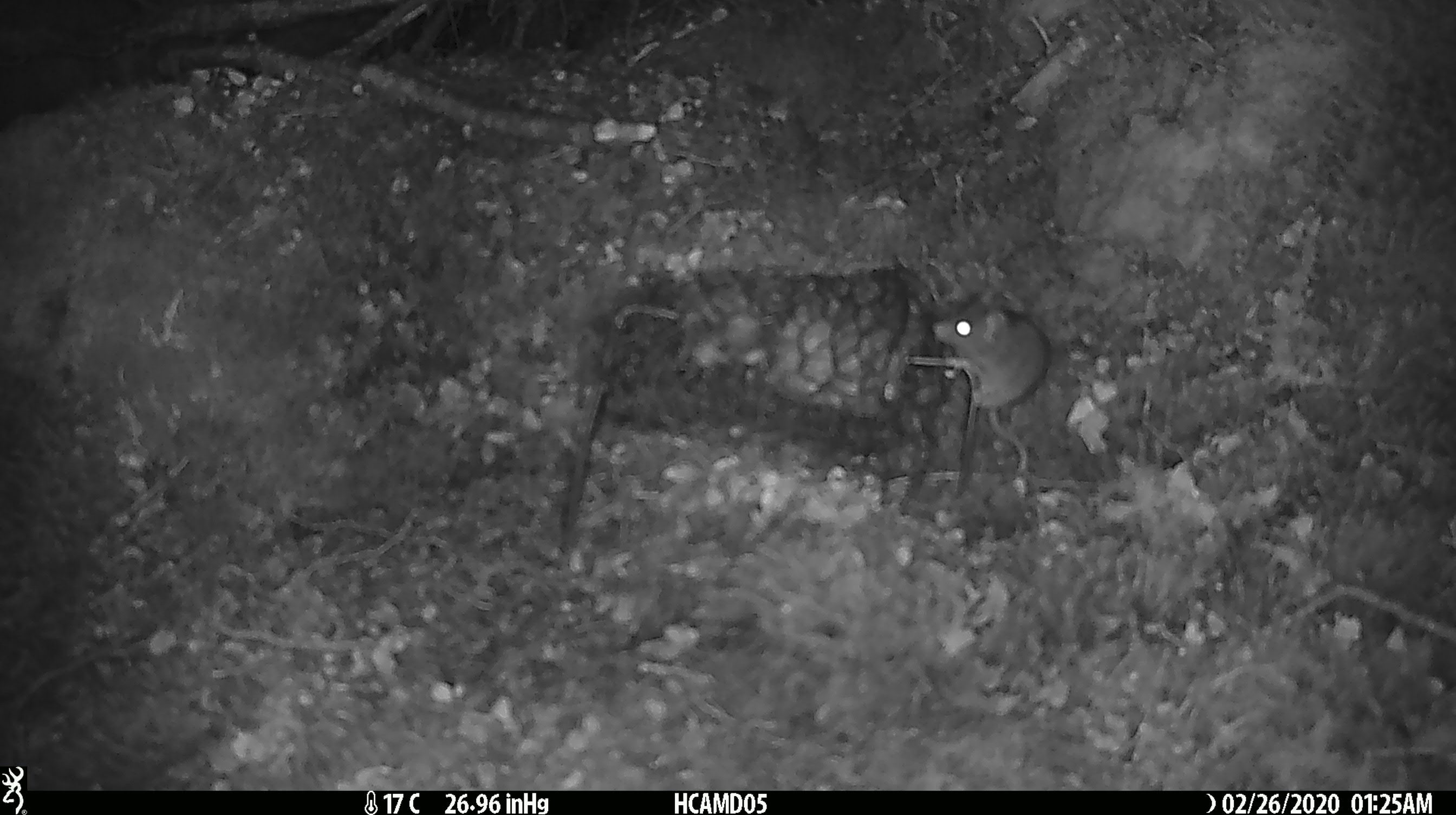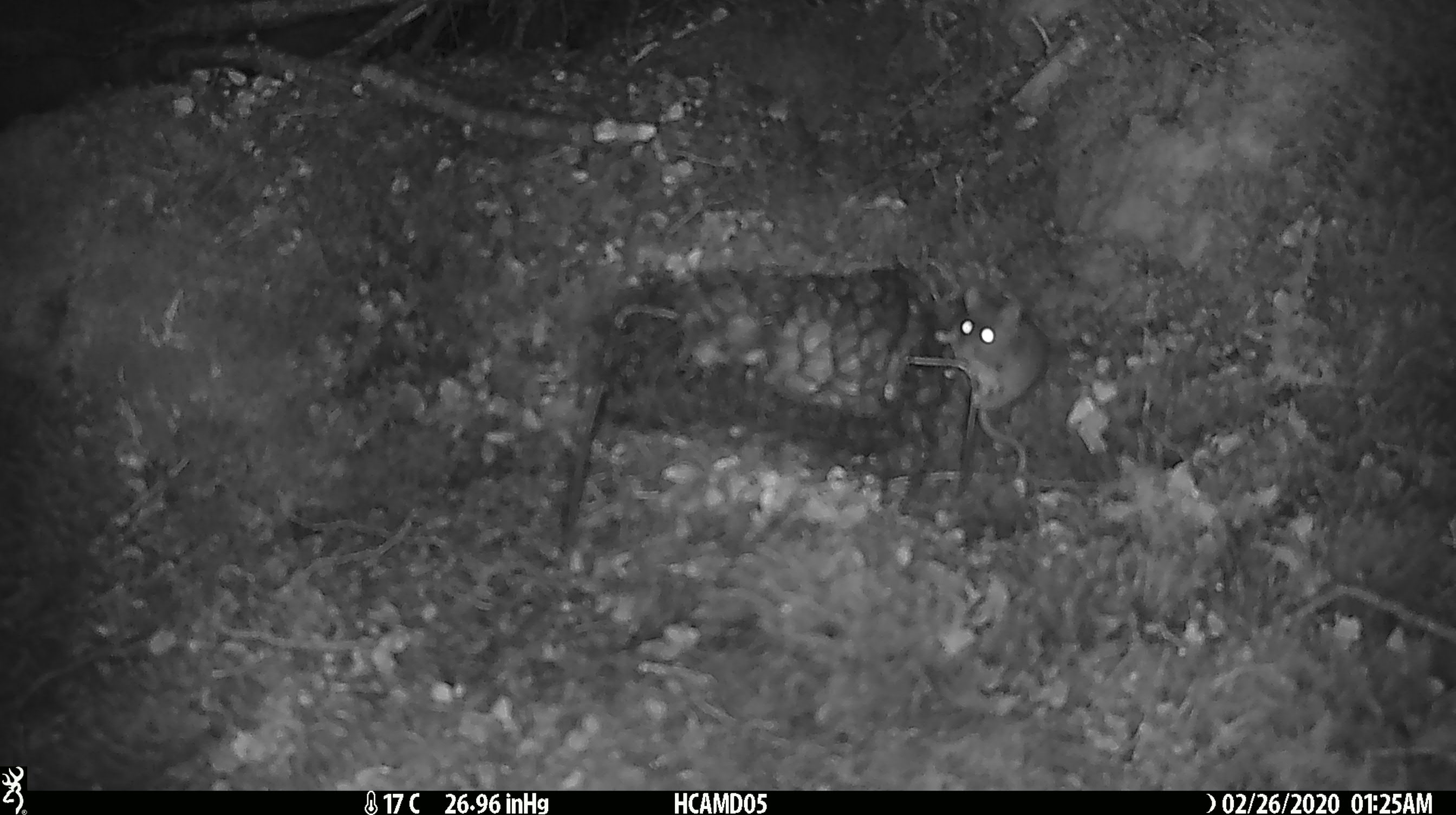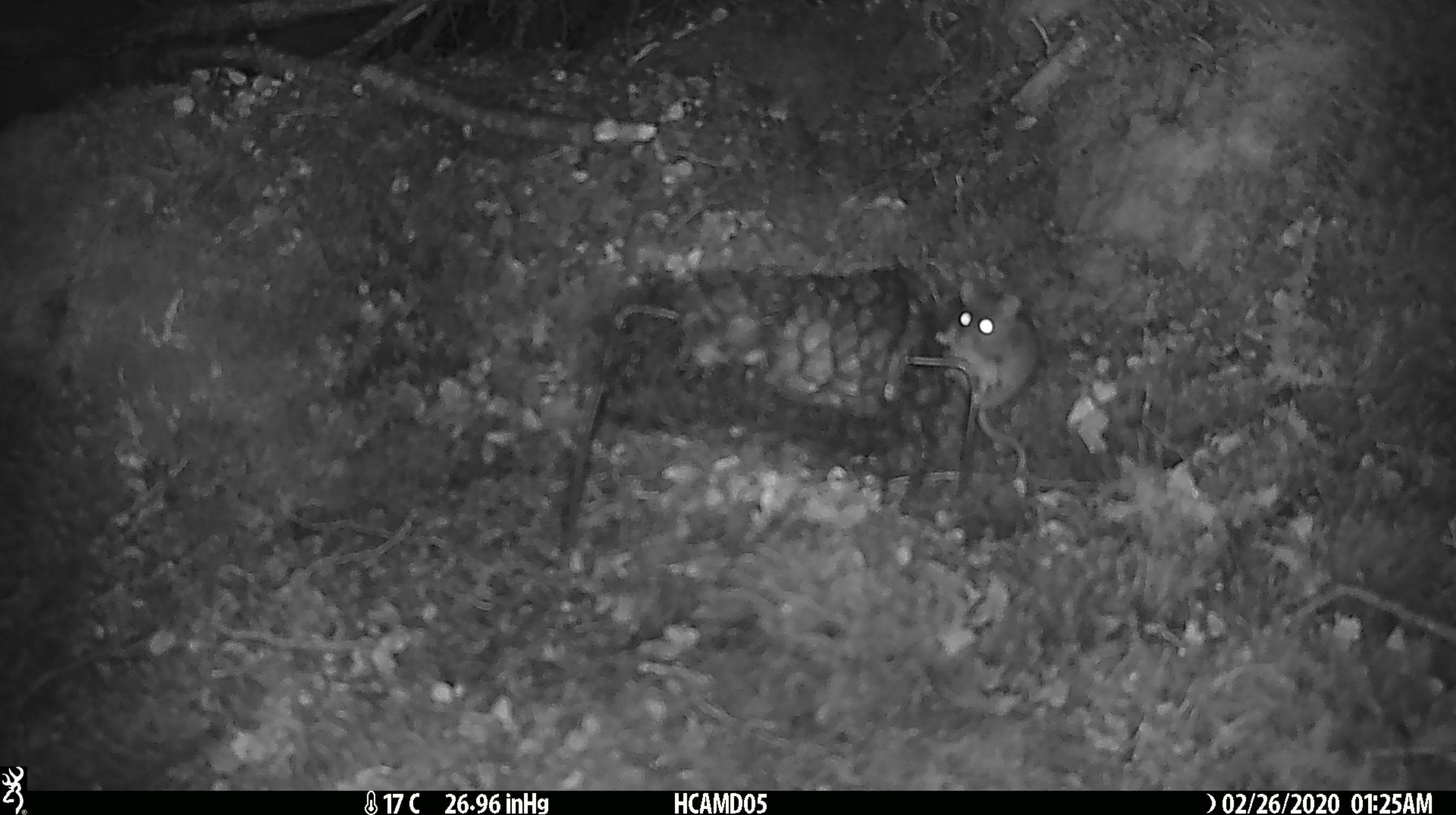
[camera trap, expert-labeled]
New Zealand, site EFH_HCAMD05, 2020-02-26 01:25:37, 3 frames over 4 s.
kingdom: Animalia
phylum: Chordata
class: Mammalia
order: Rodentia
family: Muridae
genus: Mus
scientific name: Mus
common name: mouse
Mouse (Mus).